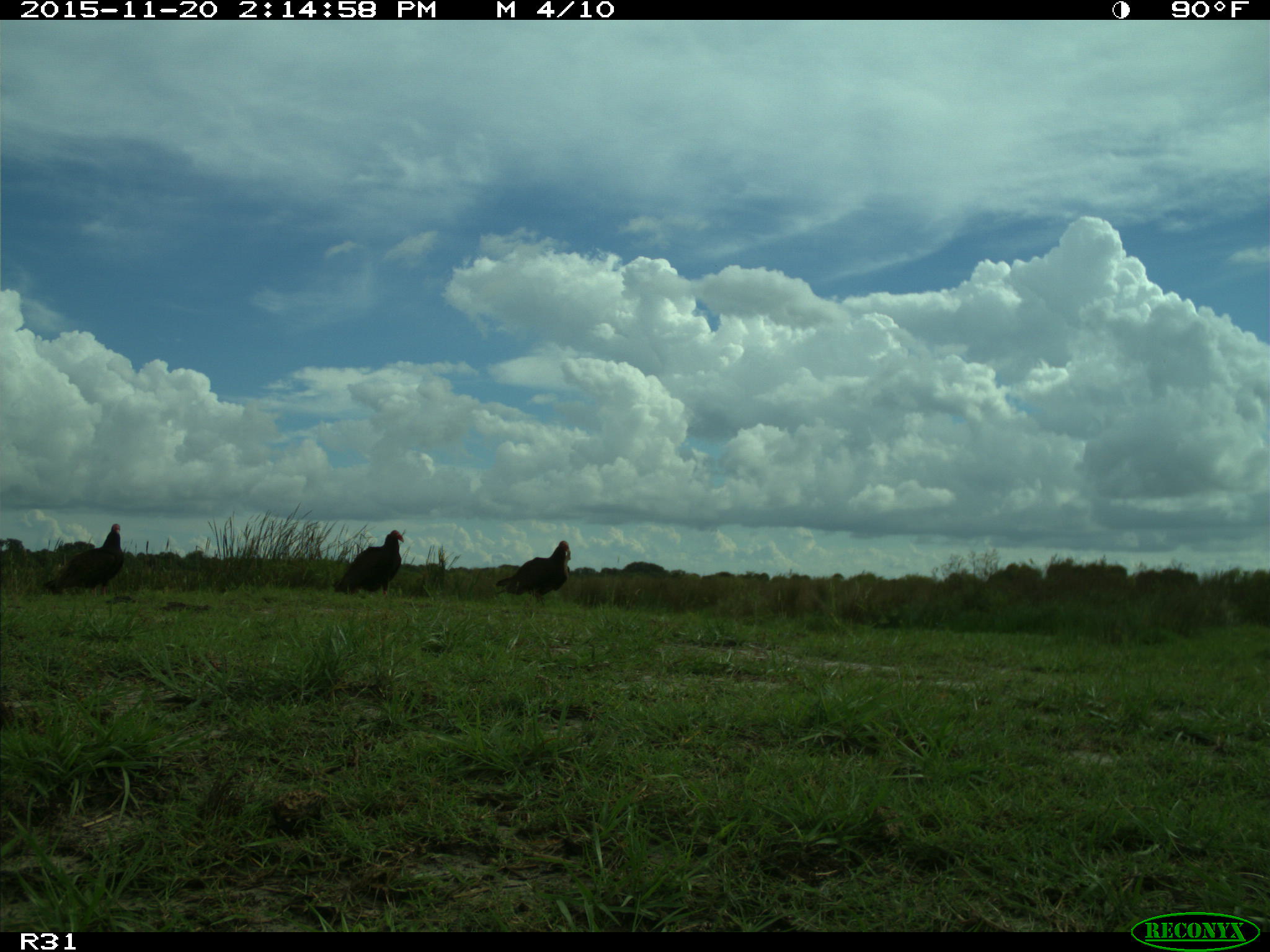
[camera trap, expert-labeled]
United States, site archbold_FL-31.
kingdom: Animalia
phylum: Chordata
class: Aves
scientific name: Aves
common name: birds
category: unidentified bird